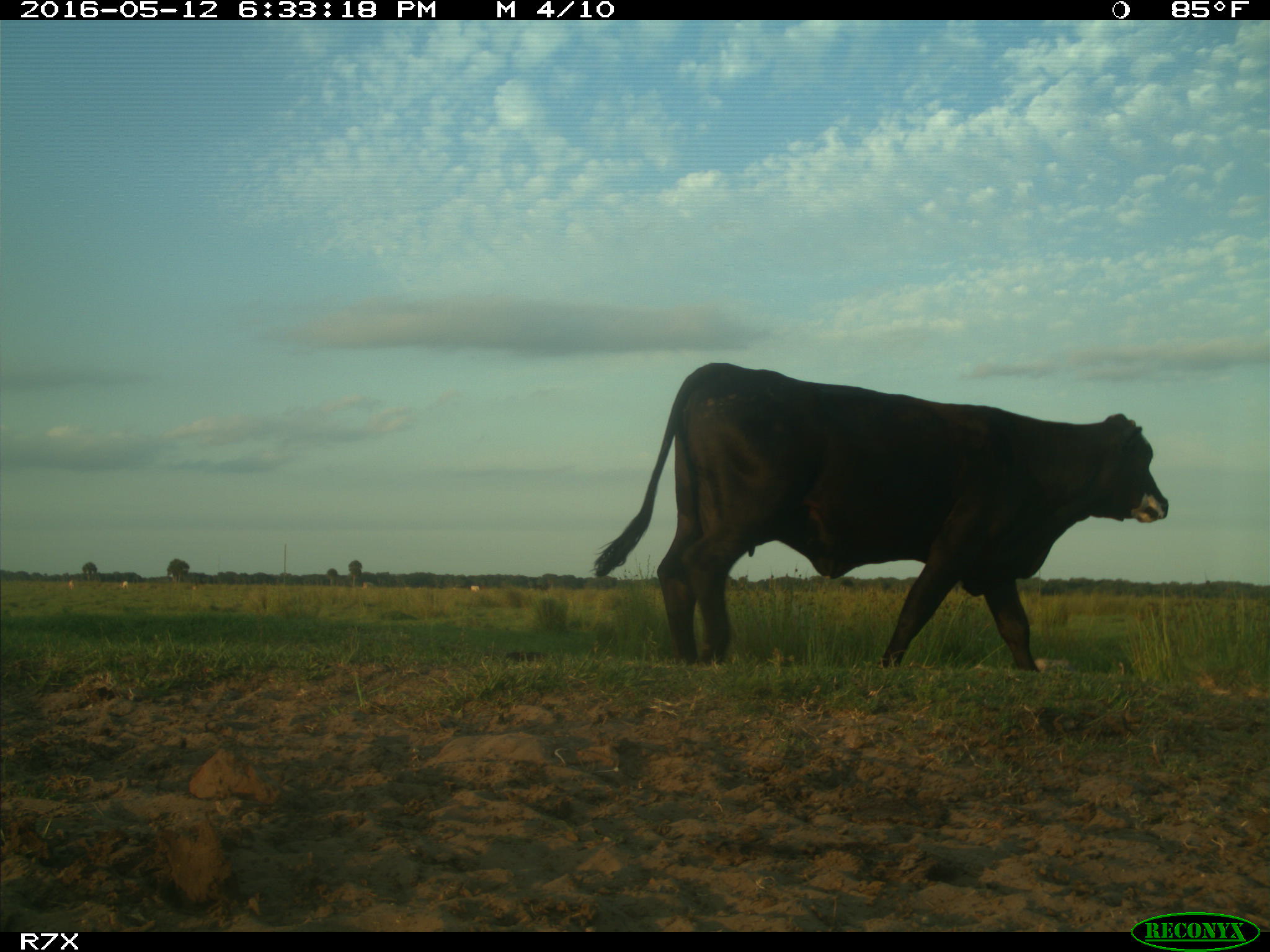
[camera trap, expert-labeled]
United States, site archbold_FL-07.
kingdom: Animalia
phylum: Chordata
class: Mammalia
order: Artiodactyla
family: Bovidae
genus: Bos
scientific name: Bos taurus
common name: domestic cow